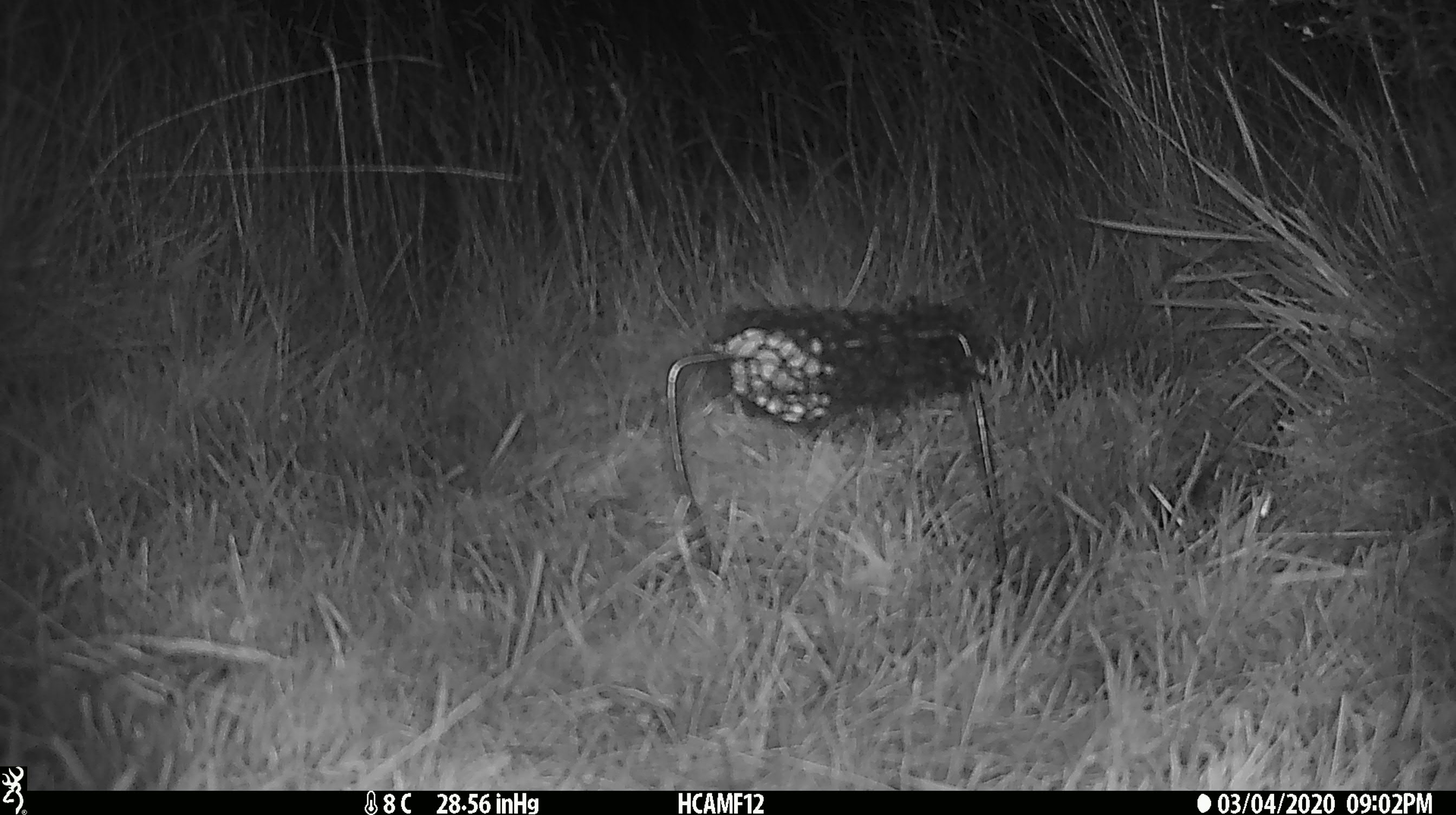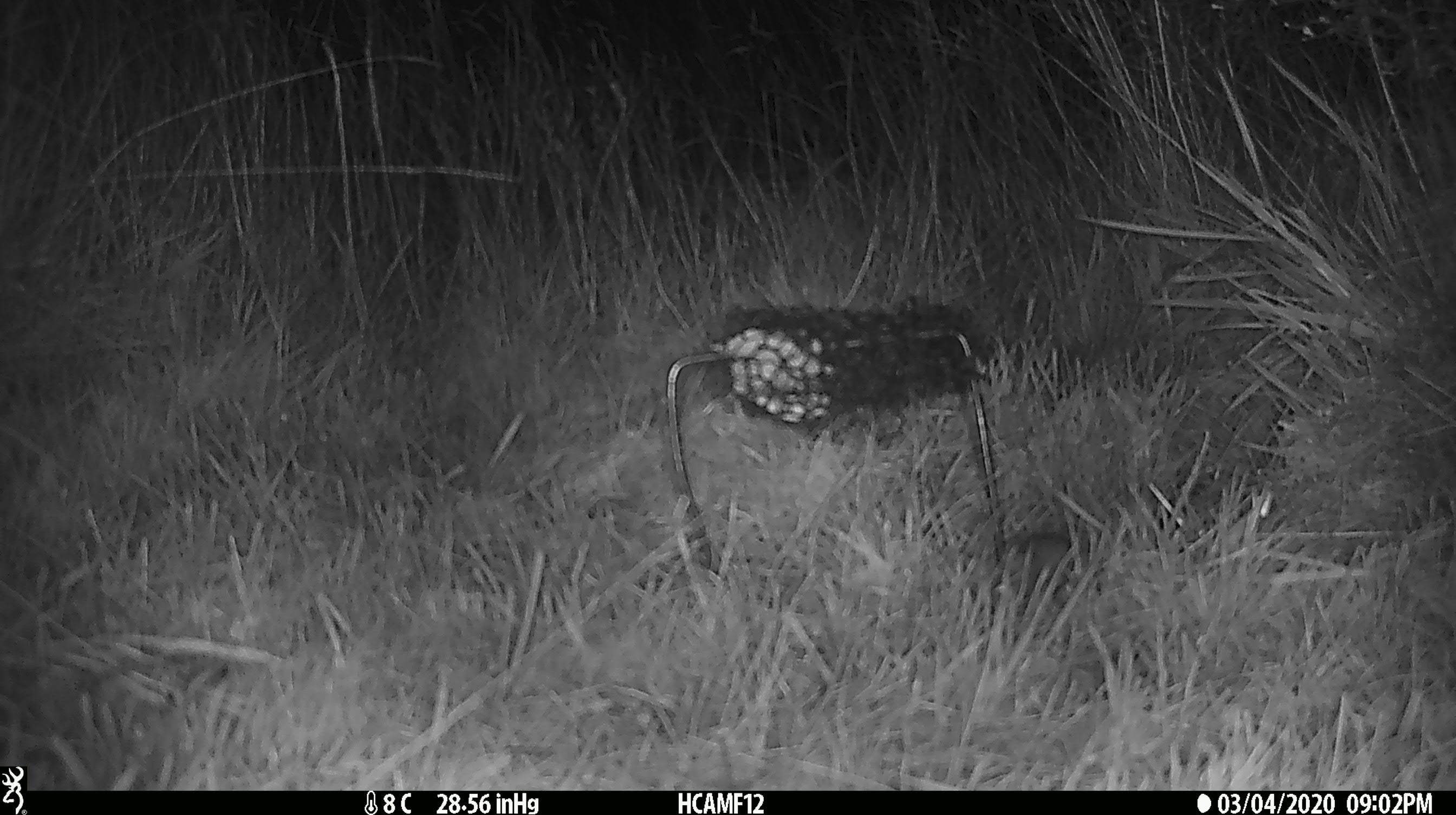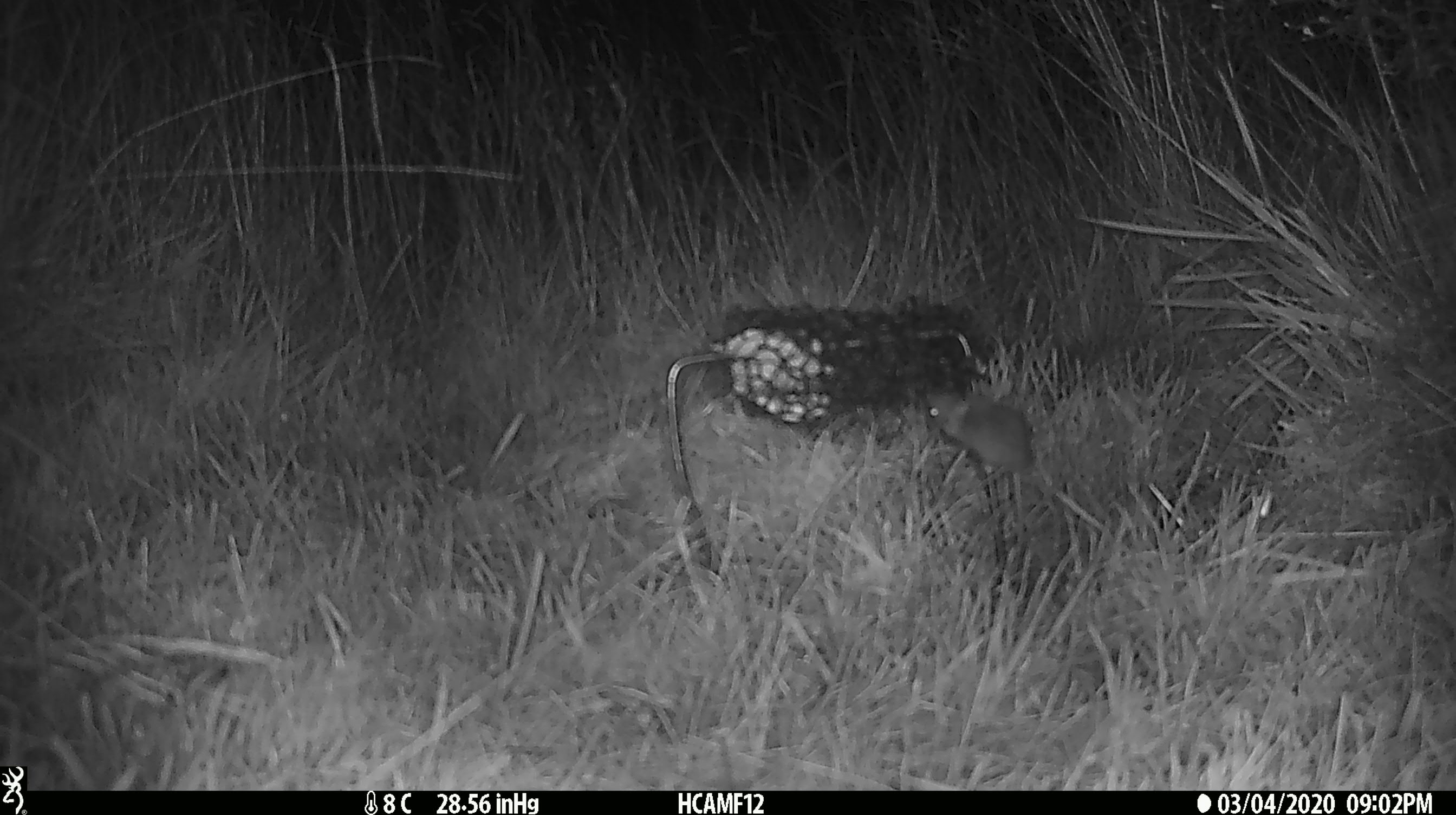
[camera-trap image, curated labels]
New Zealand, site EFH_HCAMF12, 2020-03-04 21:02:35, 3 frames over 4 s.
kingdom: Animalia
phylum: Chordata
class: Mammalia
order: Rodentia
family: Muridae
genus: Mus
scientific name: Mus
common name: mouse